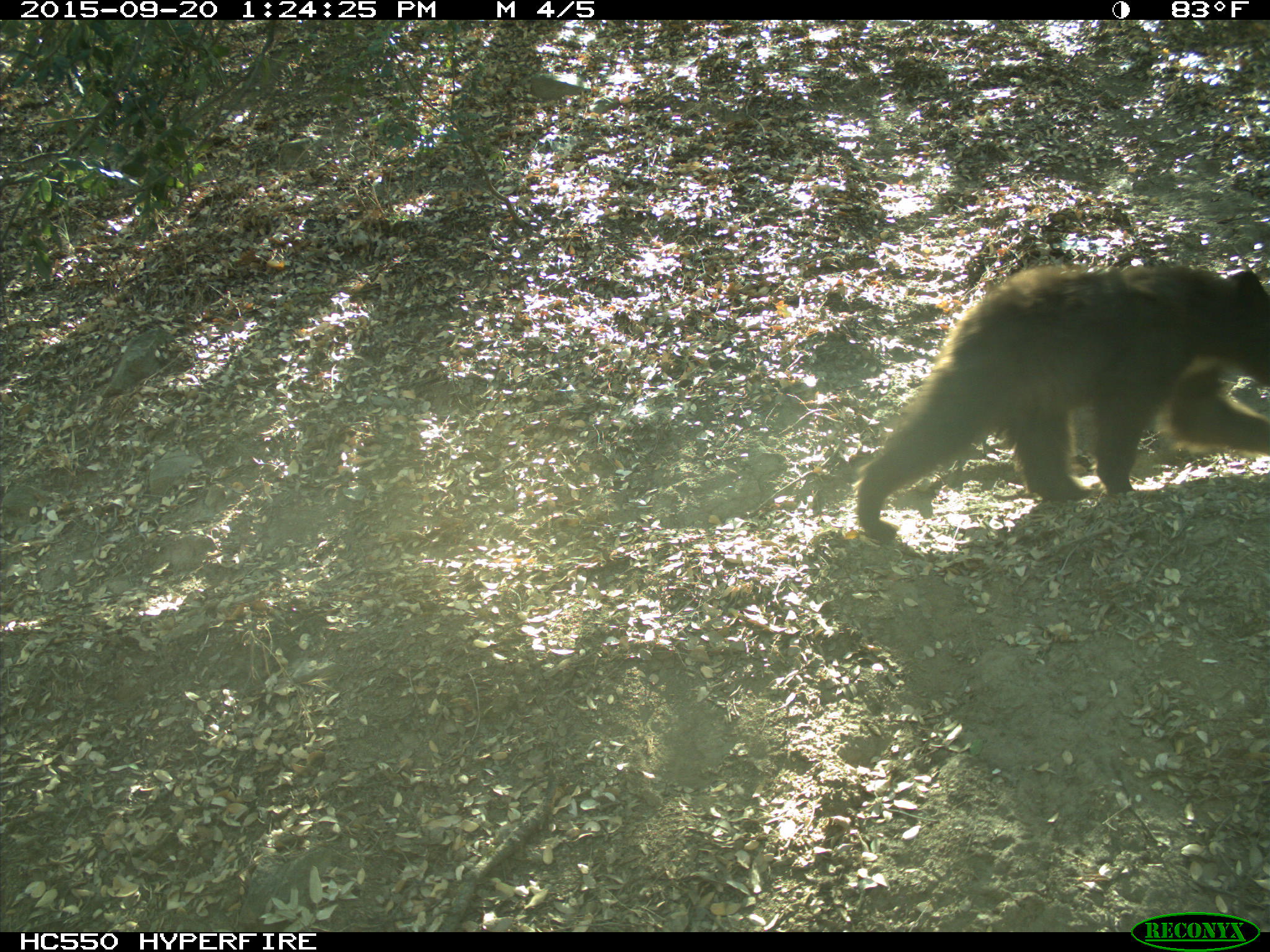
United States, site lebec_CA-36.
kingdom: Animalia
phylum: Chordata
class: Mammalia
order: Carnivora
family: Ursidae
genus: Ursus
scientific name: Ursus americanus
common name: american black bear